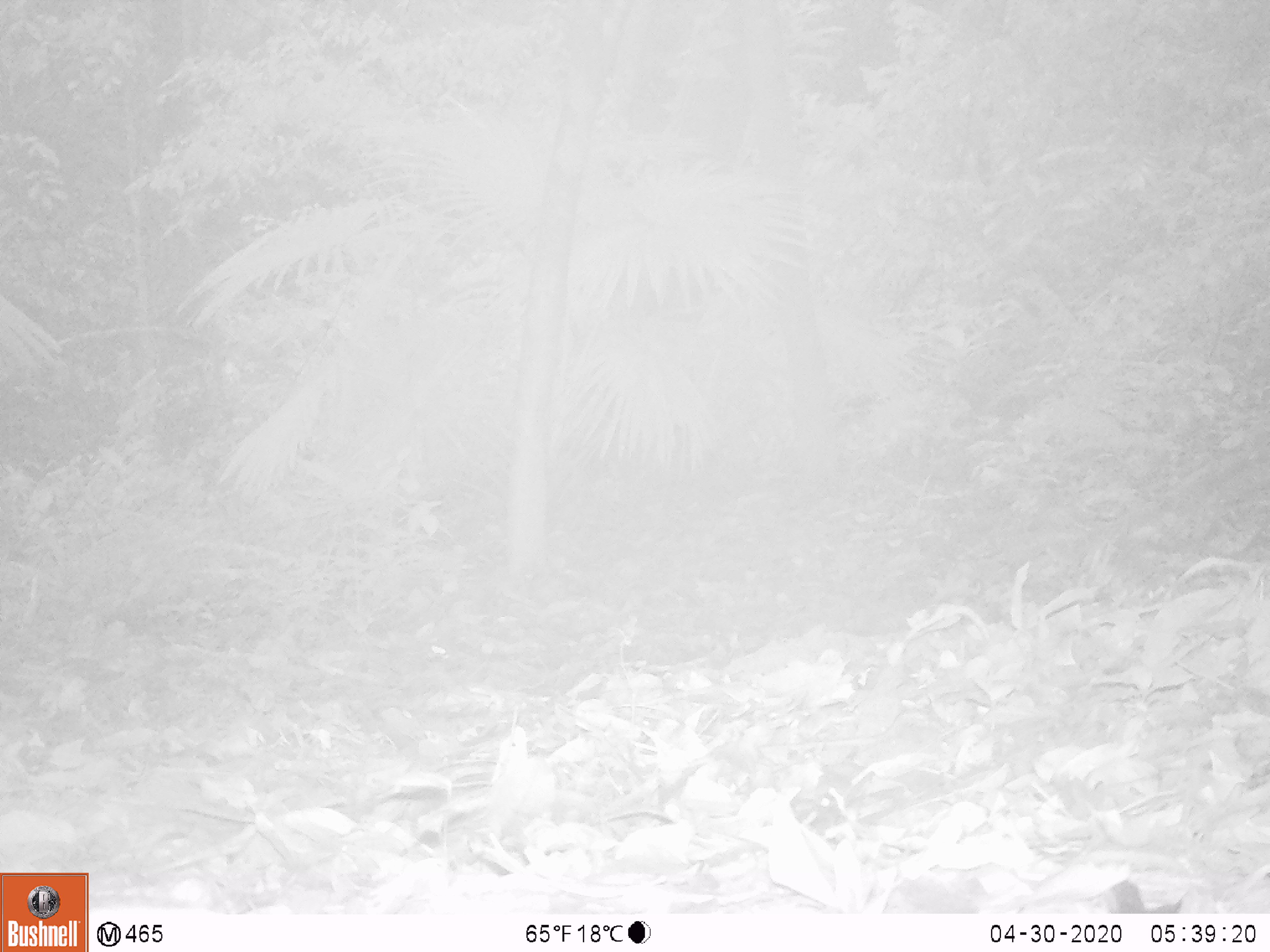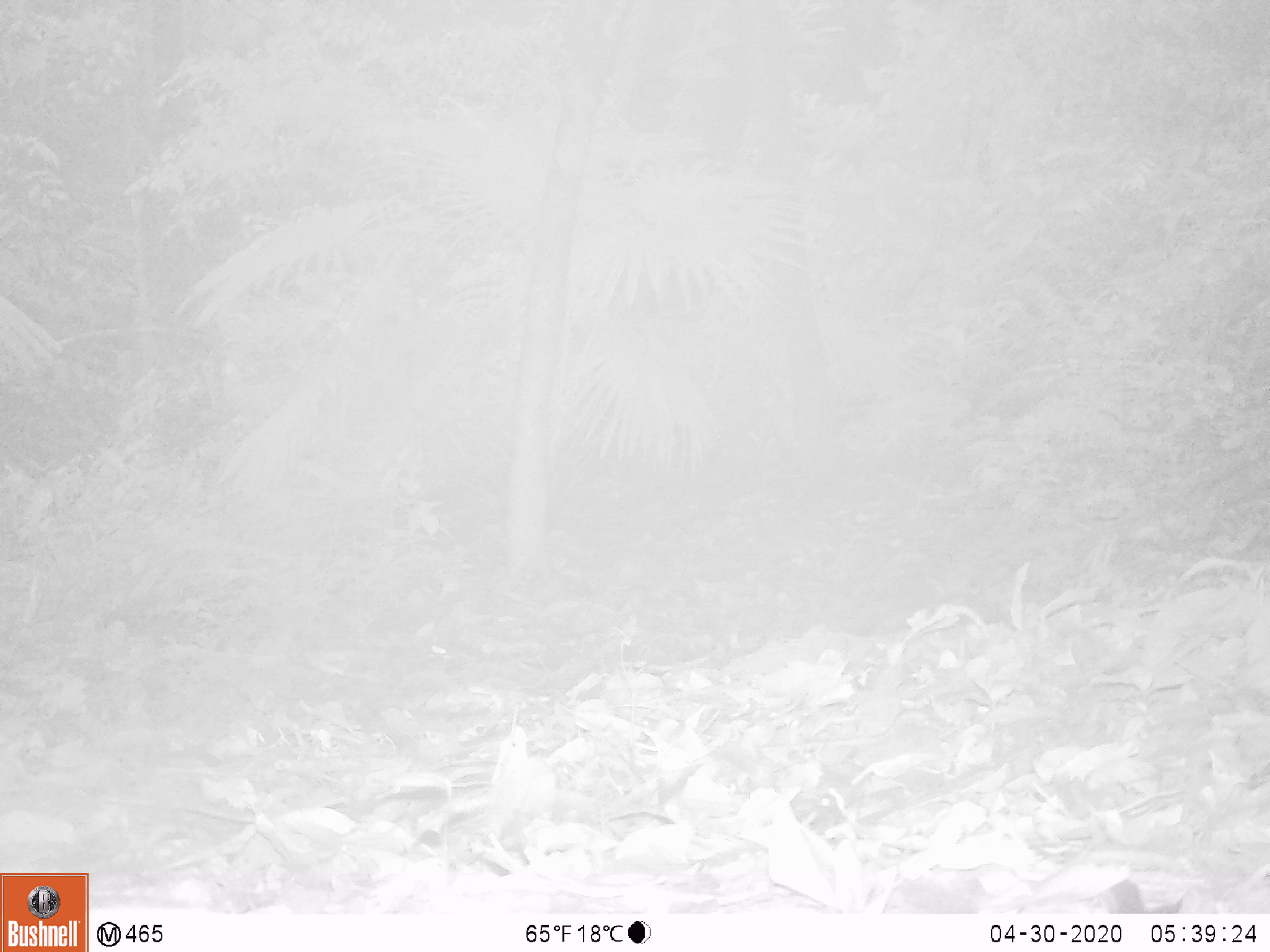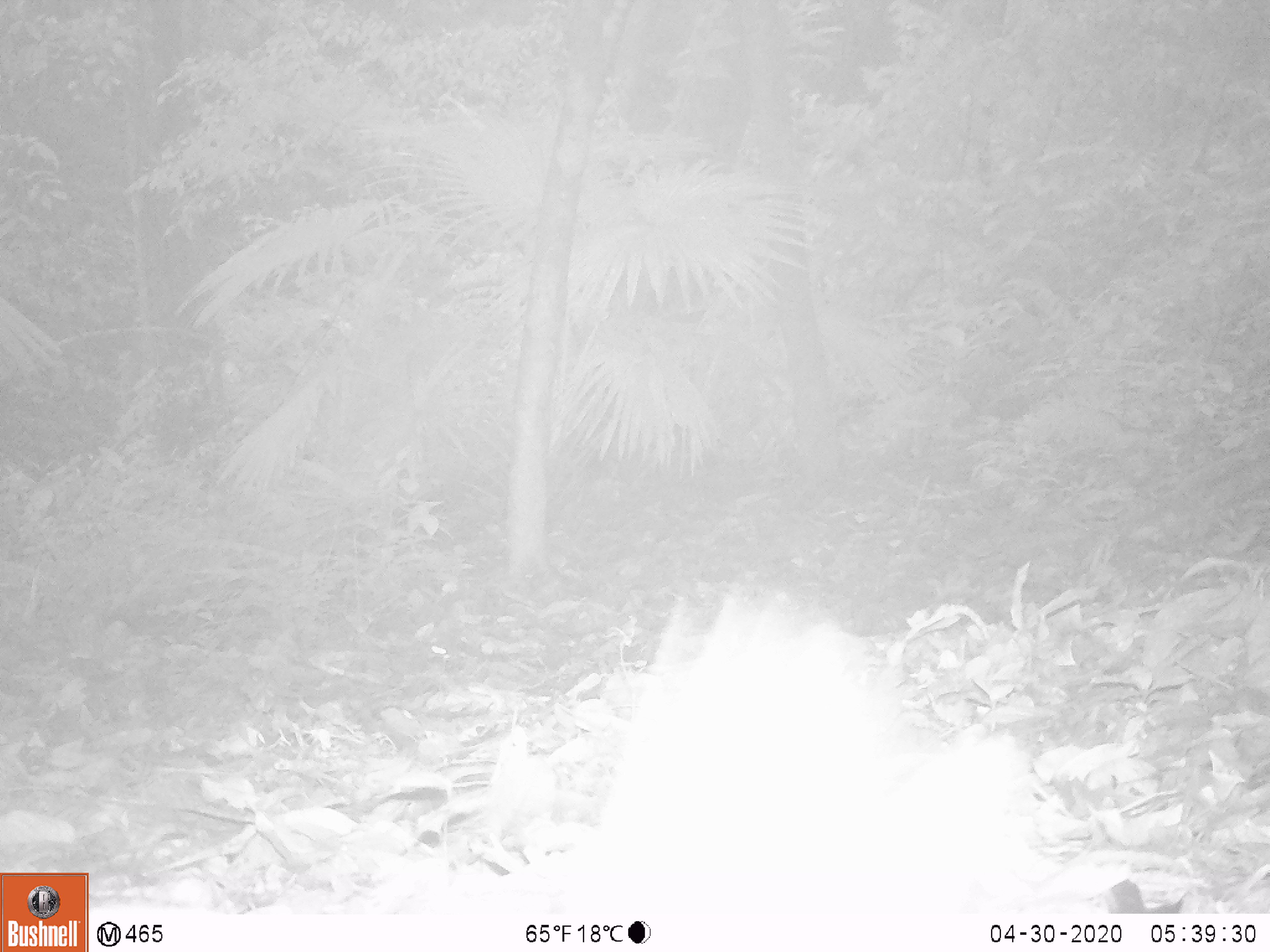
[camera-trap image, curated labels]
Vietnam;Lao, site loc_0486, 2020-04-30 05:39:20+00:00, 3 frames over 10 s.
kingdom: Animalia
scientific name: Animalia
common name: animal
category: unidentified animal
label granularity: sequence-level